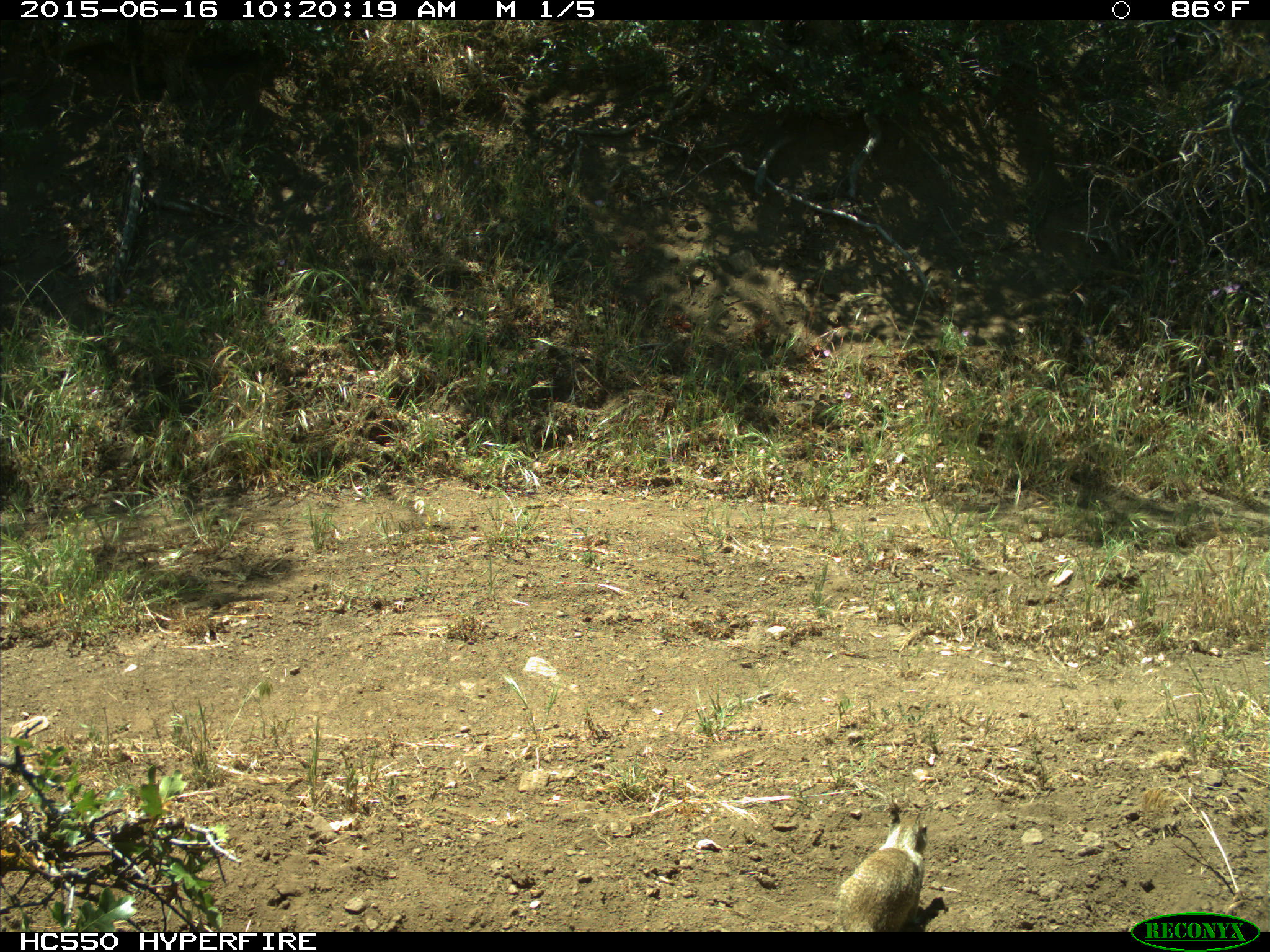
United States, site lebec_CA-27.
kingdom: Animalia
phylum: Chordata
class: Mammalia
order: Rodentia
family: Sciuridae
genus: Otospermophilus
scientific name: Otospermophilus beecheyi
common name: california ground squirrel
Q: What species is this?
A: Otospermophilus beecheyi (california ground squirrel).